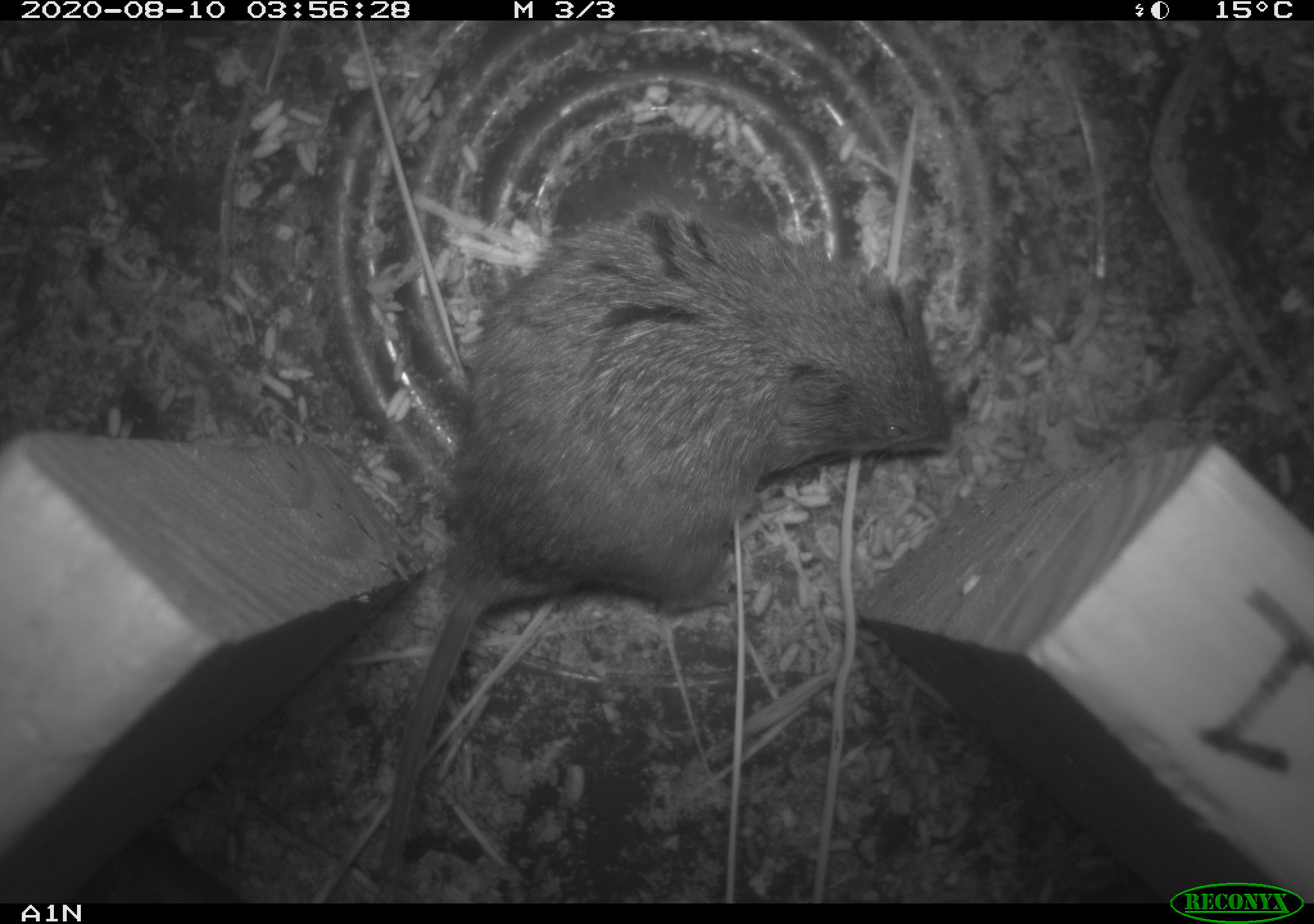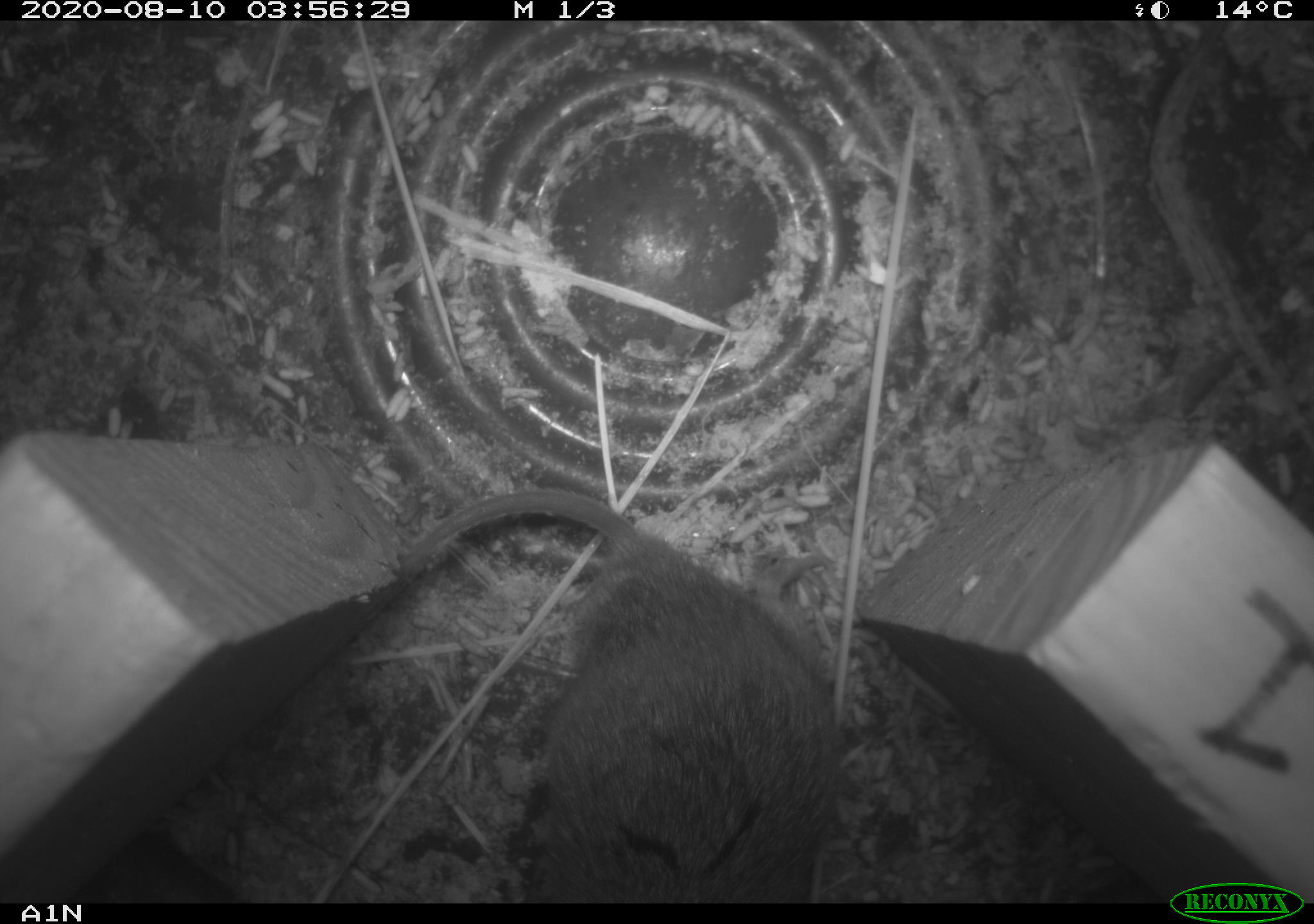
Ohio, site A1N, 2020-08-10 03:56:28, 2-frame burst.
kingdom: Animalia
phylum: Chordata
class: Mammalia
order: Rodentia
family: Cricetidae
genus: Microtus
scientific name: Microtus pennsylvanicus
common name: meadow vole